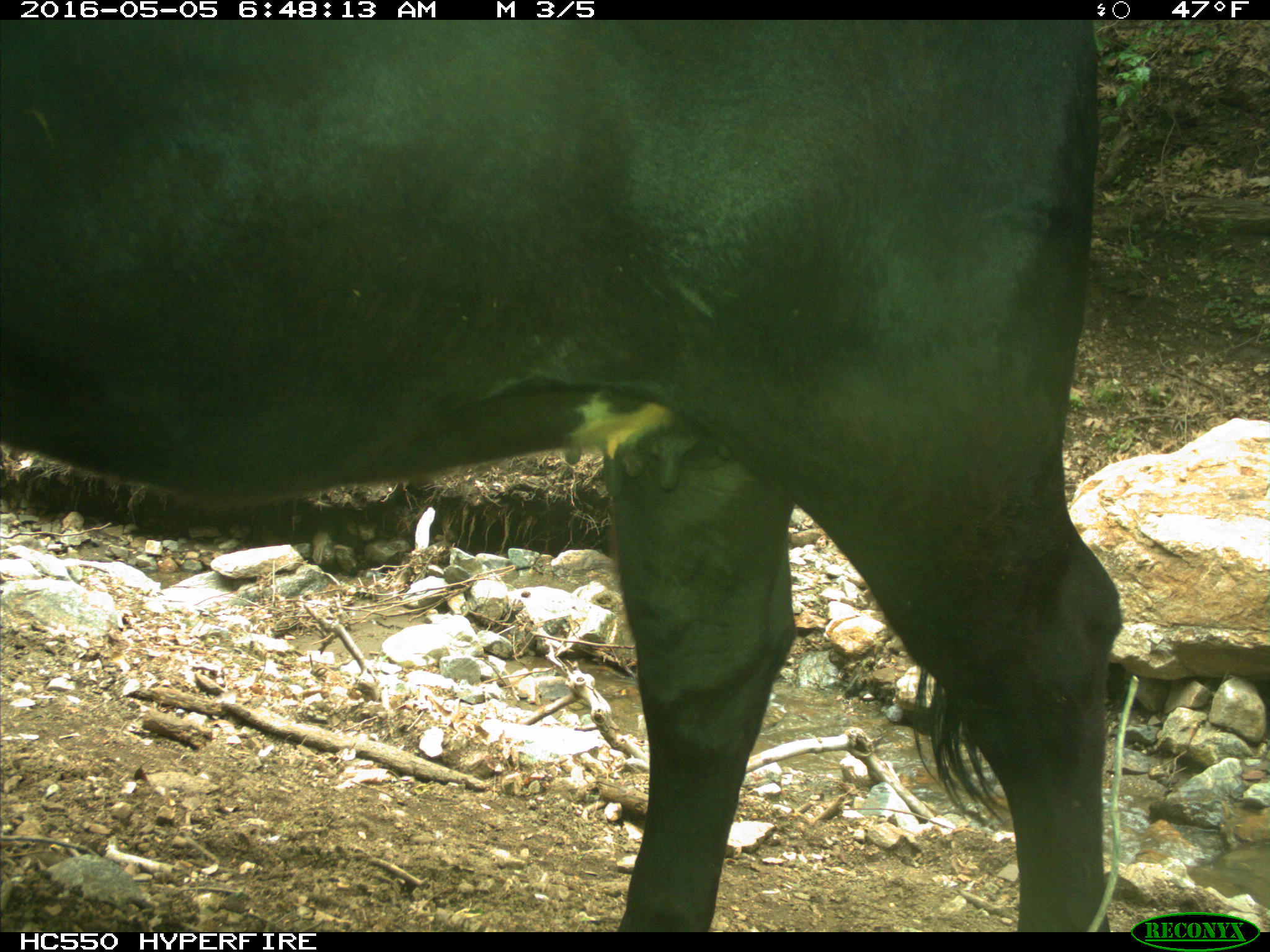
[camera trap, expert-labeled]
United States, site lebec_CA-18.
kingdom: Animalia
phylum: Chordata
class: Mammalia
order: Artiodactyla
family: Bovidae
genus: Bos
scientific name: Bos taurus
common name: domestic cow